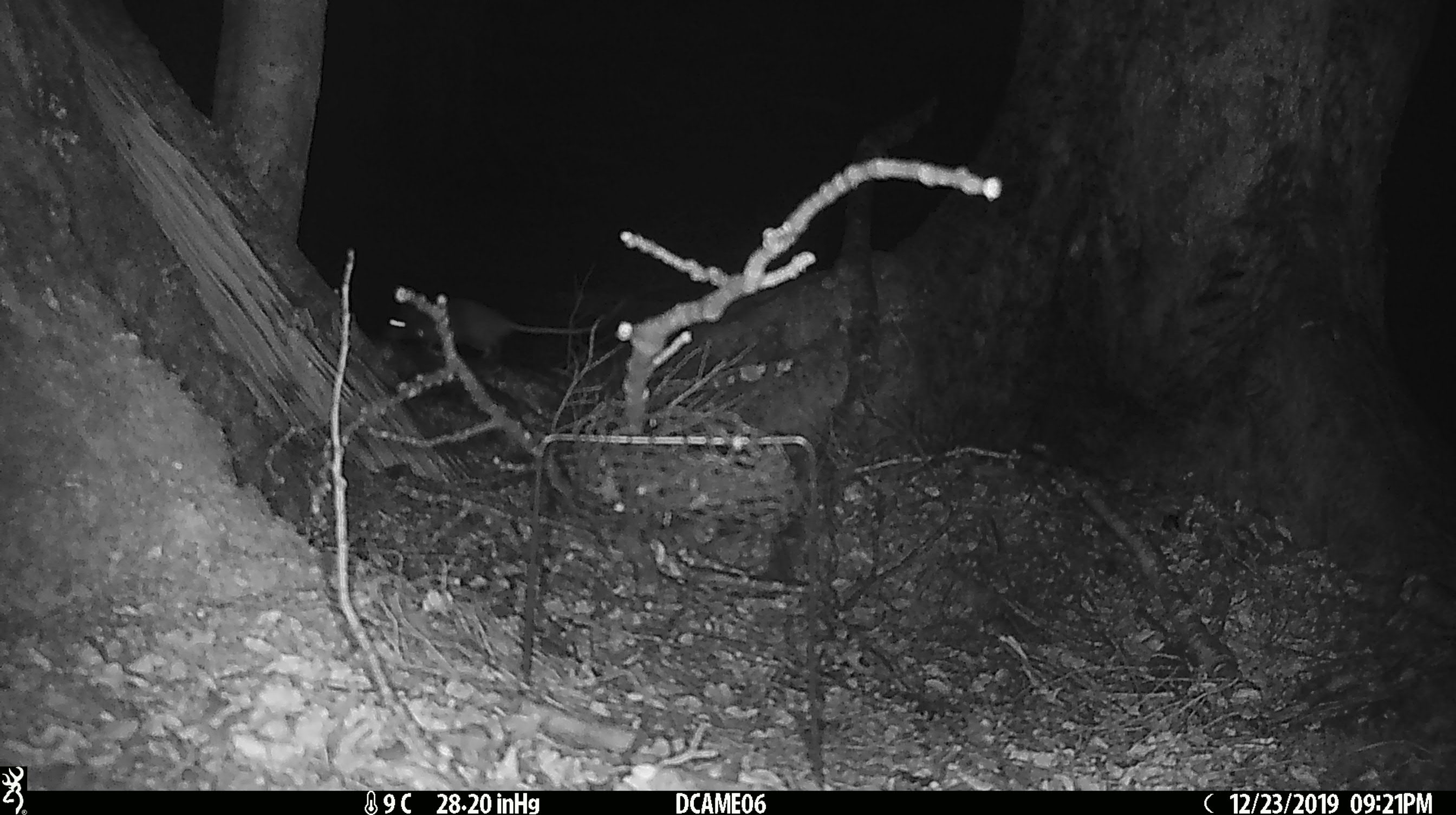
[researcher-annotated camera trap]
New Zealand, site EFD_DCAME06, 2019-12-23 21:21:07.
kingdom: Animalia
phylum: Chordata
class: Mammalia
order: Rodentia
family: Muridae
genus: Mus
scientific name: Mus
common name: mouse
Mouse (Mus).